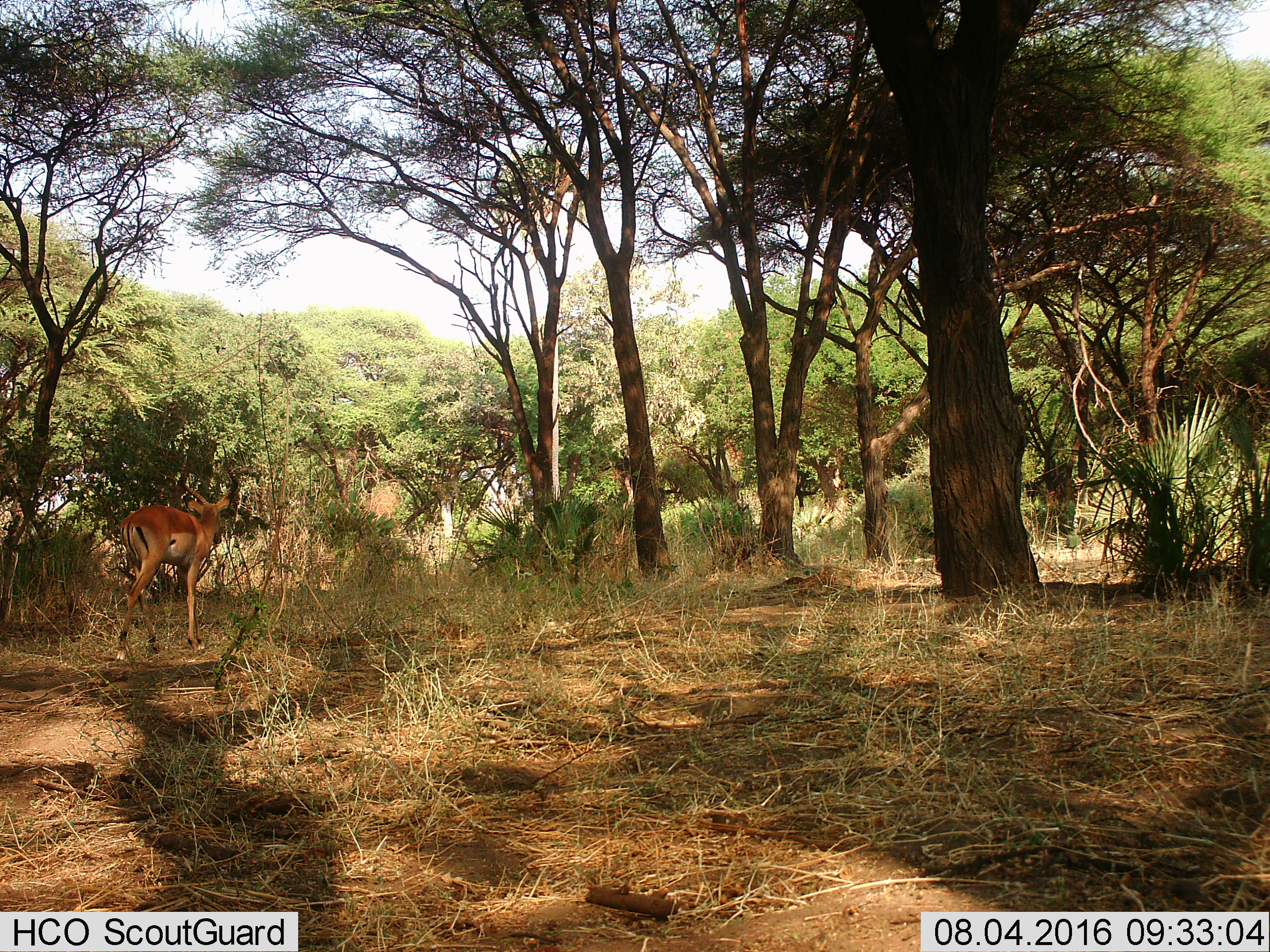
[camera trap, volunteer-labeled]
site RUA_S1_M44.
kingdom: Animalia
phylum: Chordata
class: Mammalia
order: Artiodactyla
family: Bovidae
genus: Aepyceros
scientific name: Aepyceros melampus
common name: impala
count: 1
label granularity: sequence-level